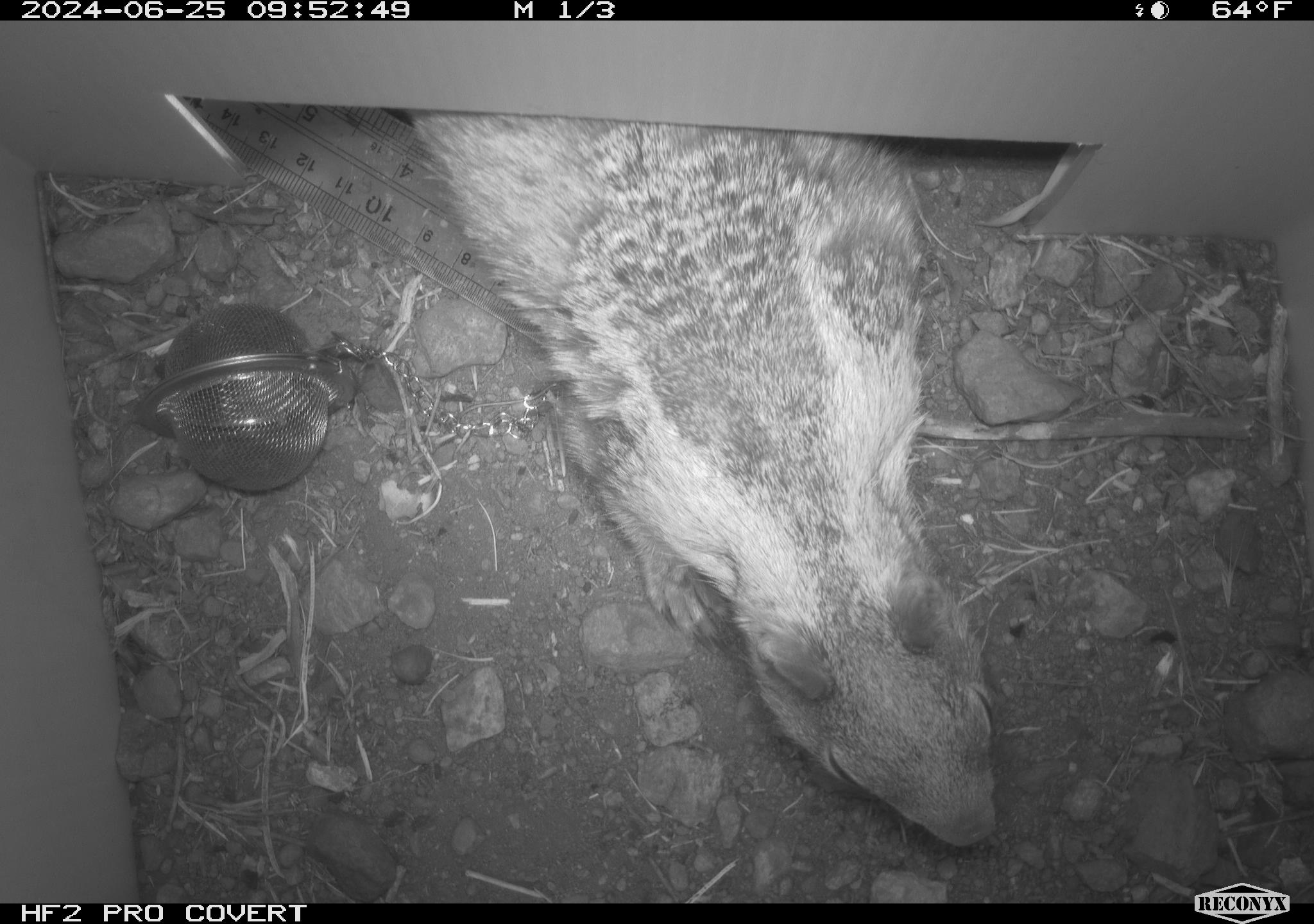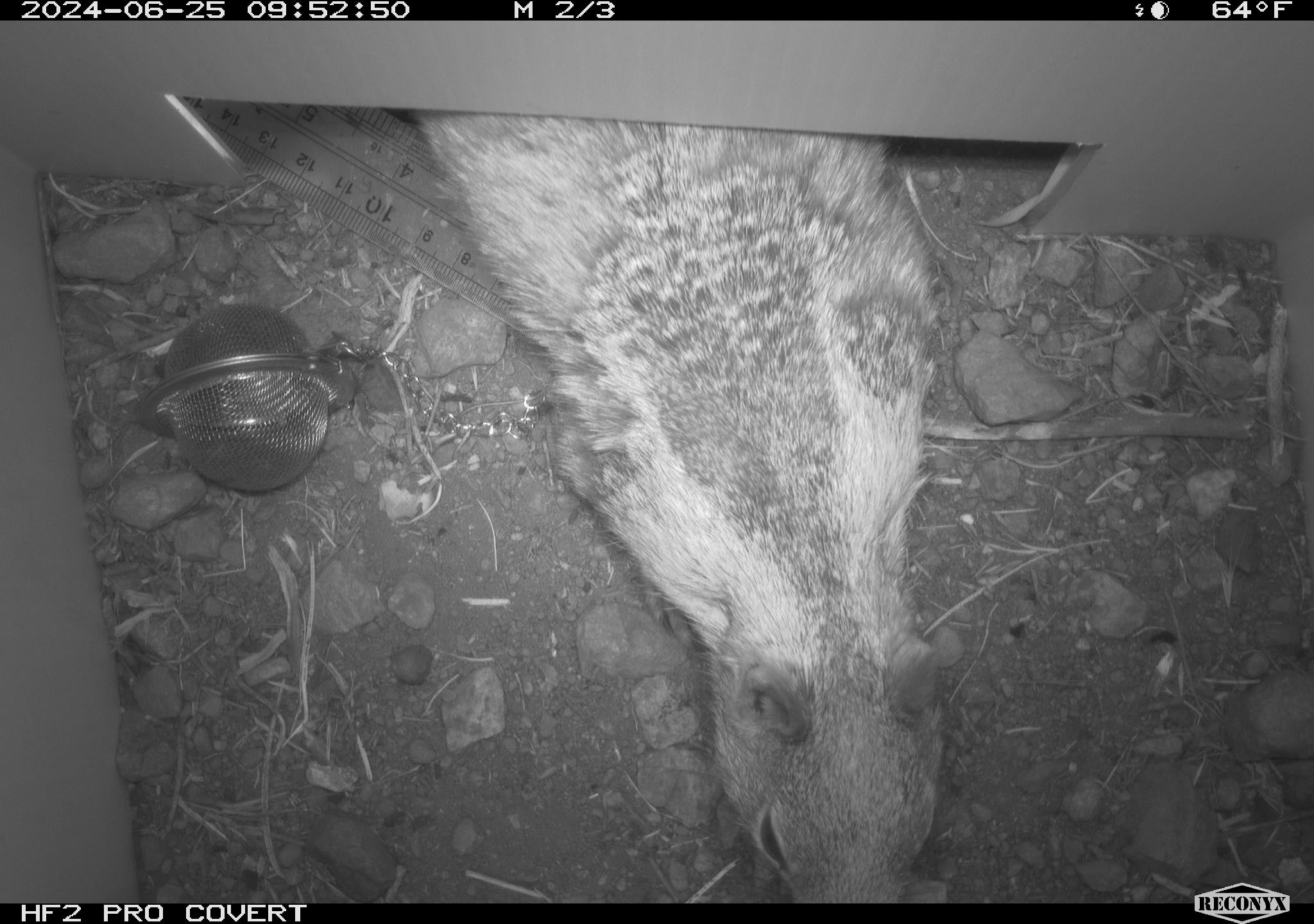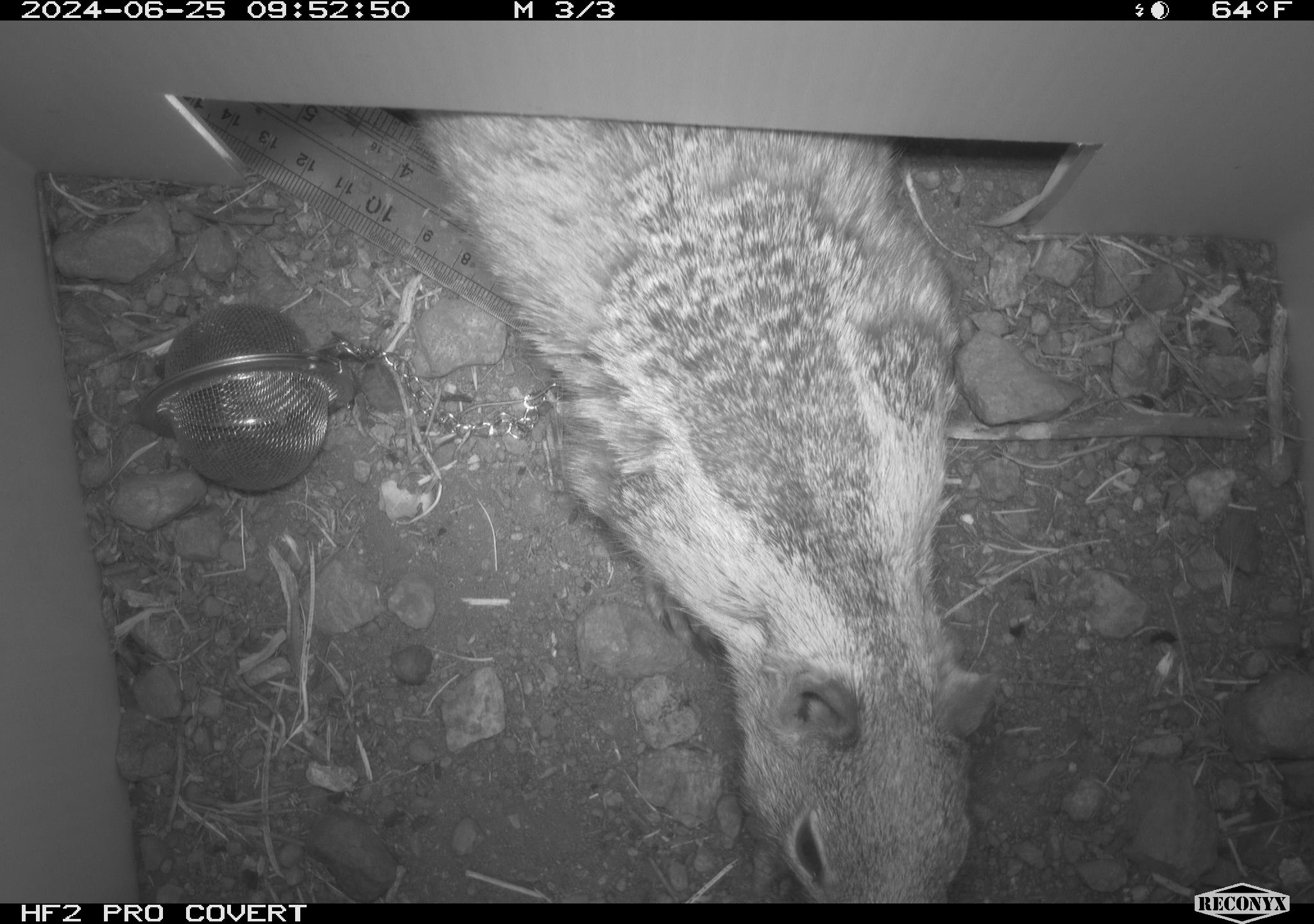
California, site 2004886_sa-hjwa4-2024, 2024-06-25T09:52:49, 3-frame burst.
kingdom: Animalia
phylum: Chordata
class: Mammalia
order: Rodentia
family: Sciuridae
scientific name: Sciuridae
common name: squirrels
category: sciuridae family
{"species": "sciuridae family (squirrels) (Sciuridae)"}